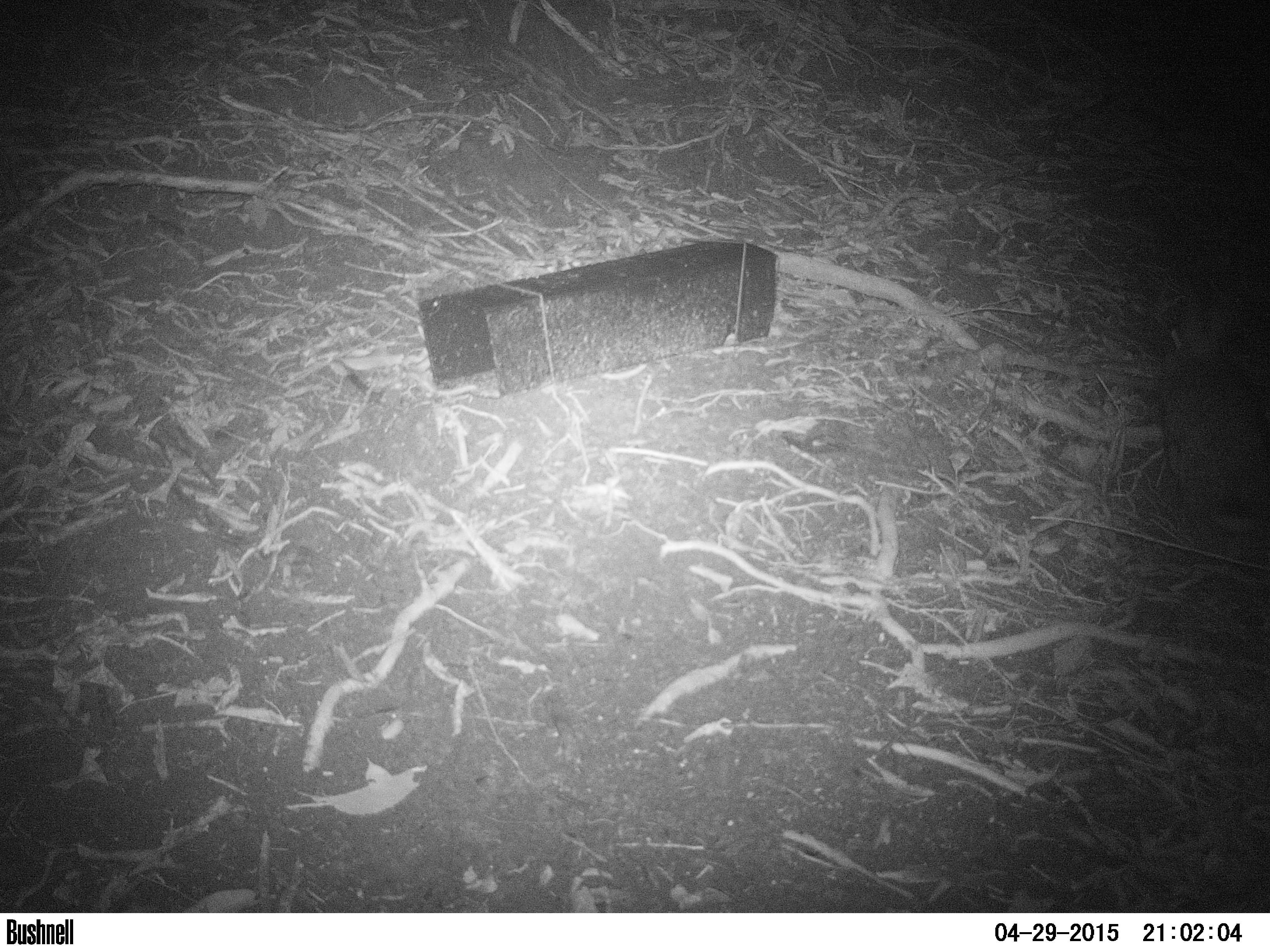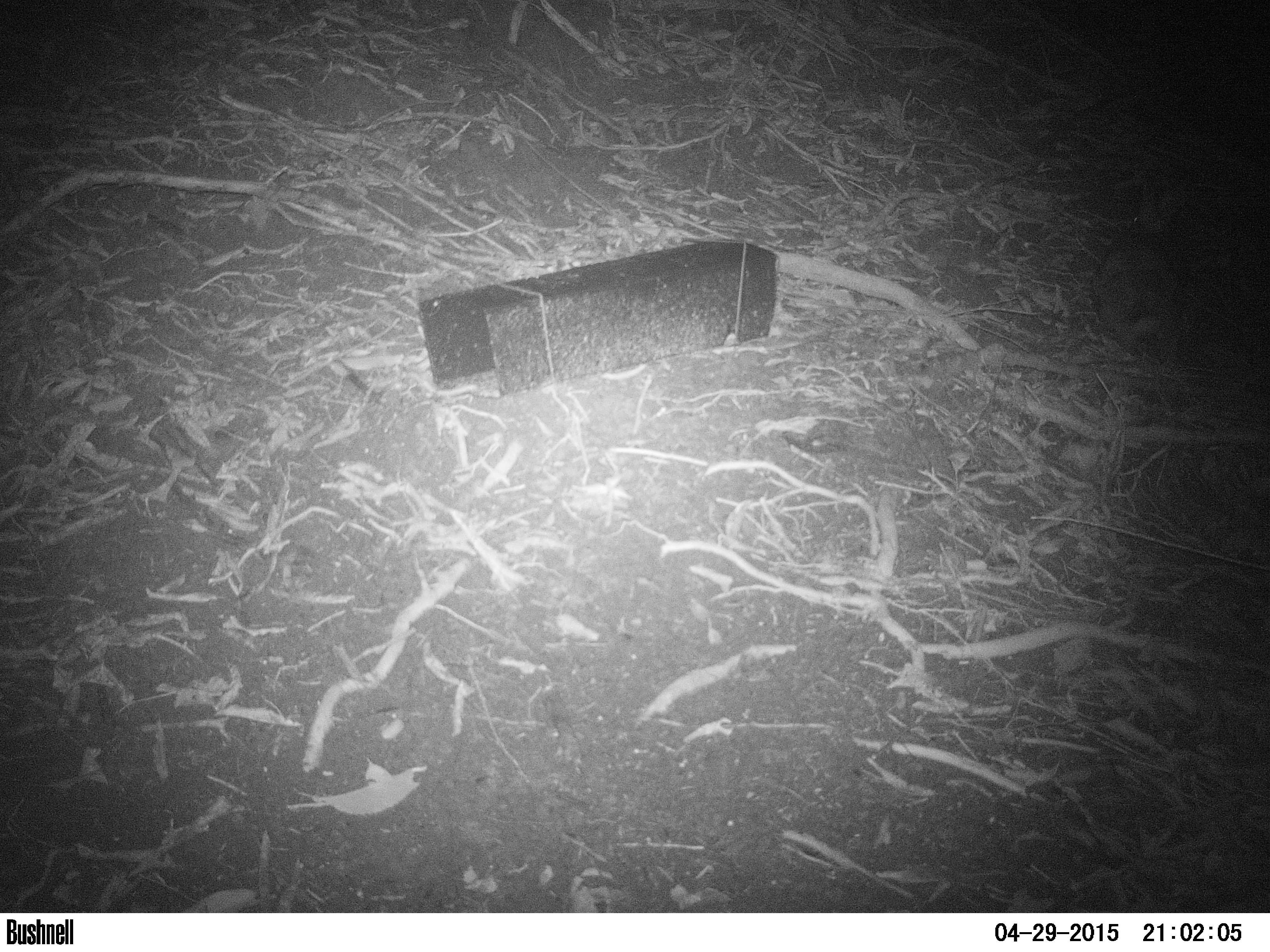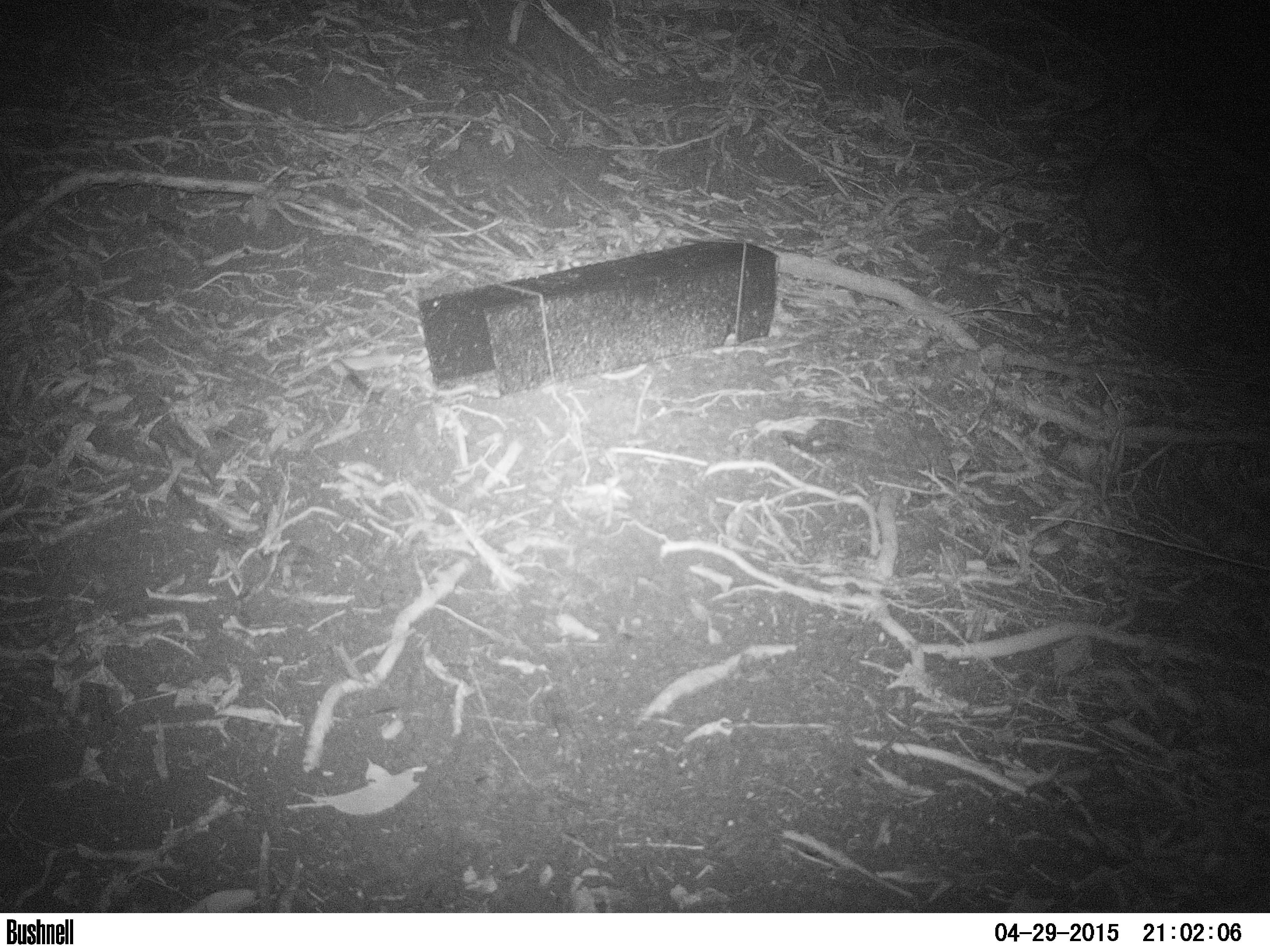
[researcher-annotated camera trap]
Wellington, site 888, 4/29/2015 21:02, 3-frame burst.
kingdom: Animalia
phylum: Chordata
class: Mammalia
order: Lagomorpha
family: Leporidae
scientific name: Leporidae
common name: rabbit